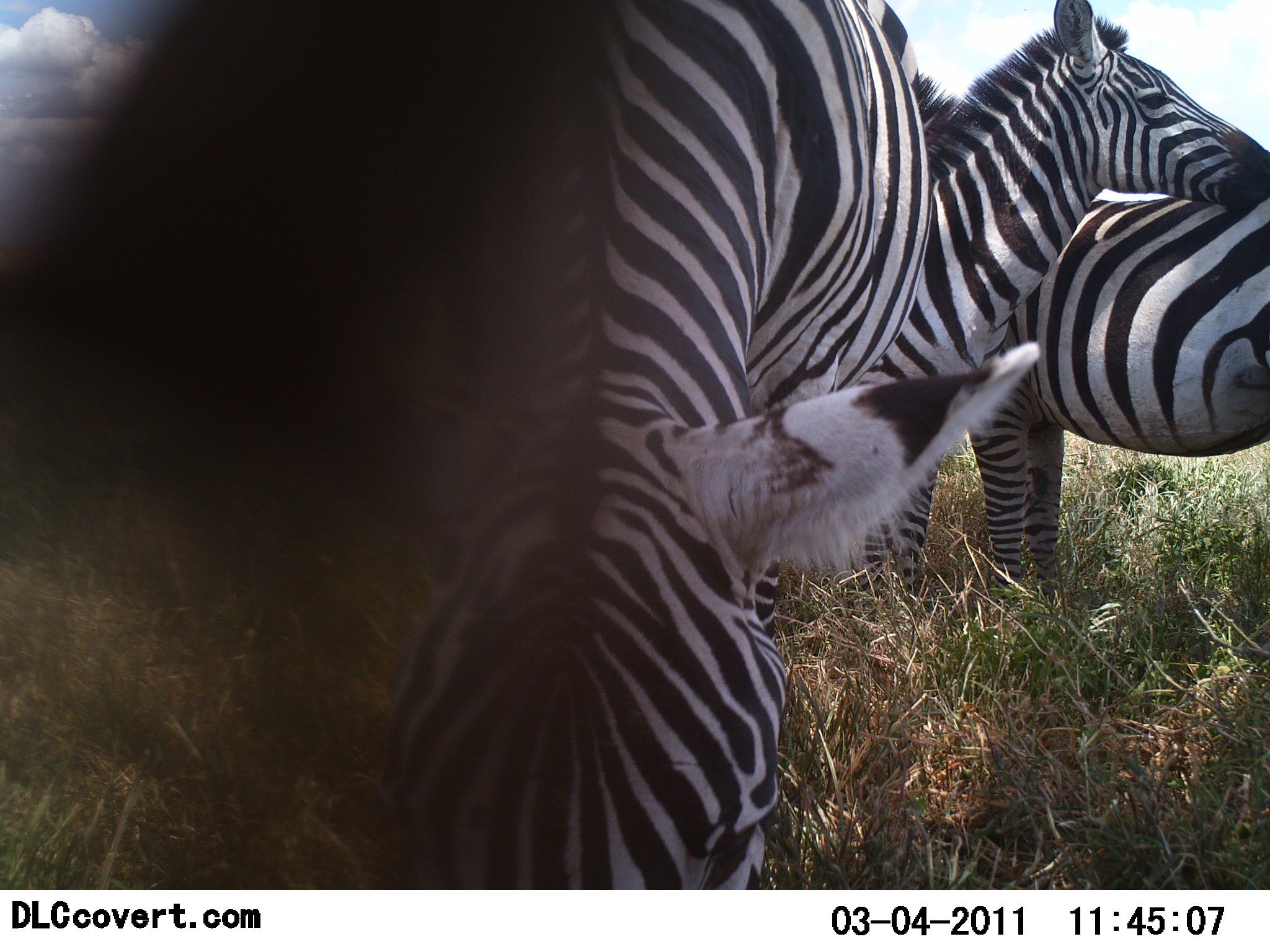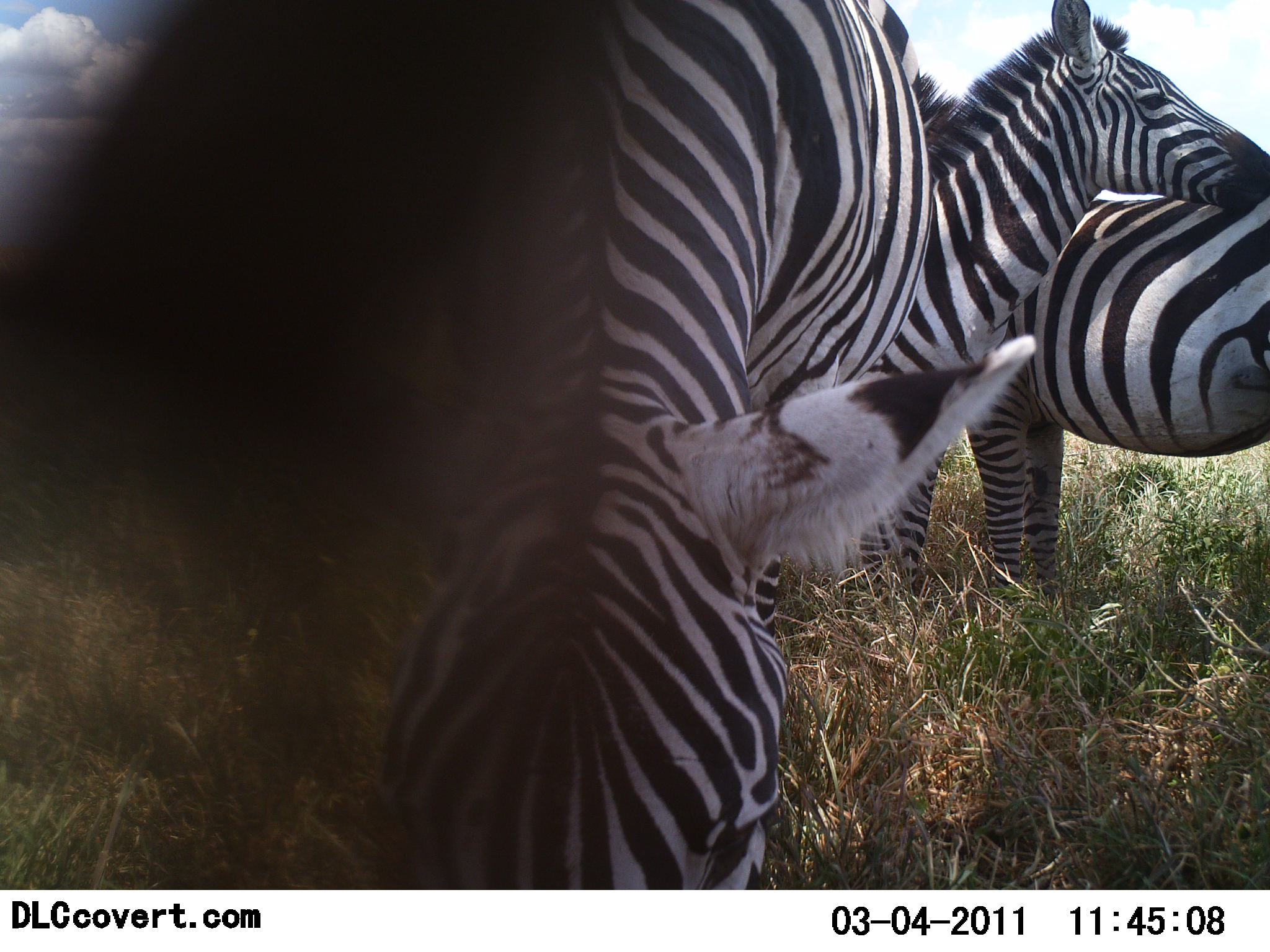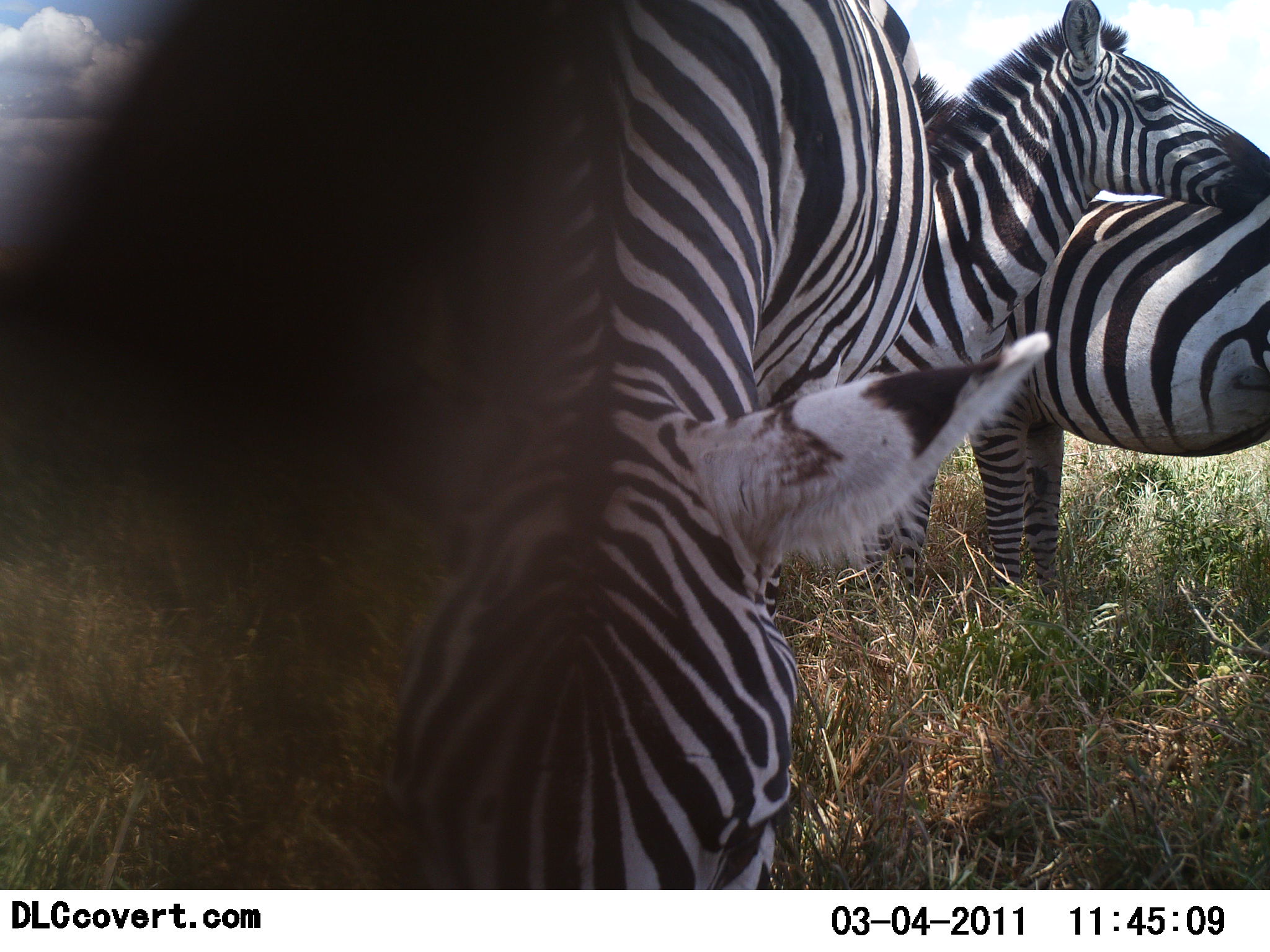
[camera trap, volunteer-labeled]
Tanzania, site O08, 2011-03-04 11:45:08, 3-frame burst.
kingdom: Animalia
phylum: Chordata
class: Mammalia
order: Perissodactyla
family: Equidae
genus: Equus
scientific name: Equus quagga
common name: plains zebra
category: zebra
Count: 3.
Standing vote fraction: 75%.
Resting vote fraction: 8%.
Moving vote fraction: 0%.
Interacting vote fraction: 25%.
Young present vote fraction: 8%.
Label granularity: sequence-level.